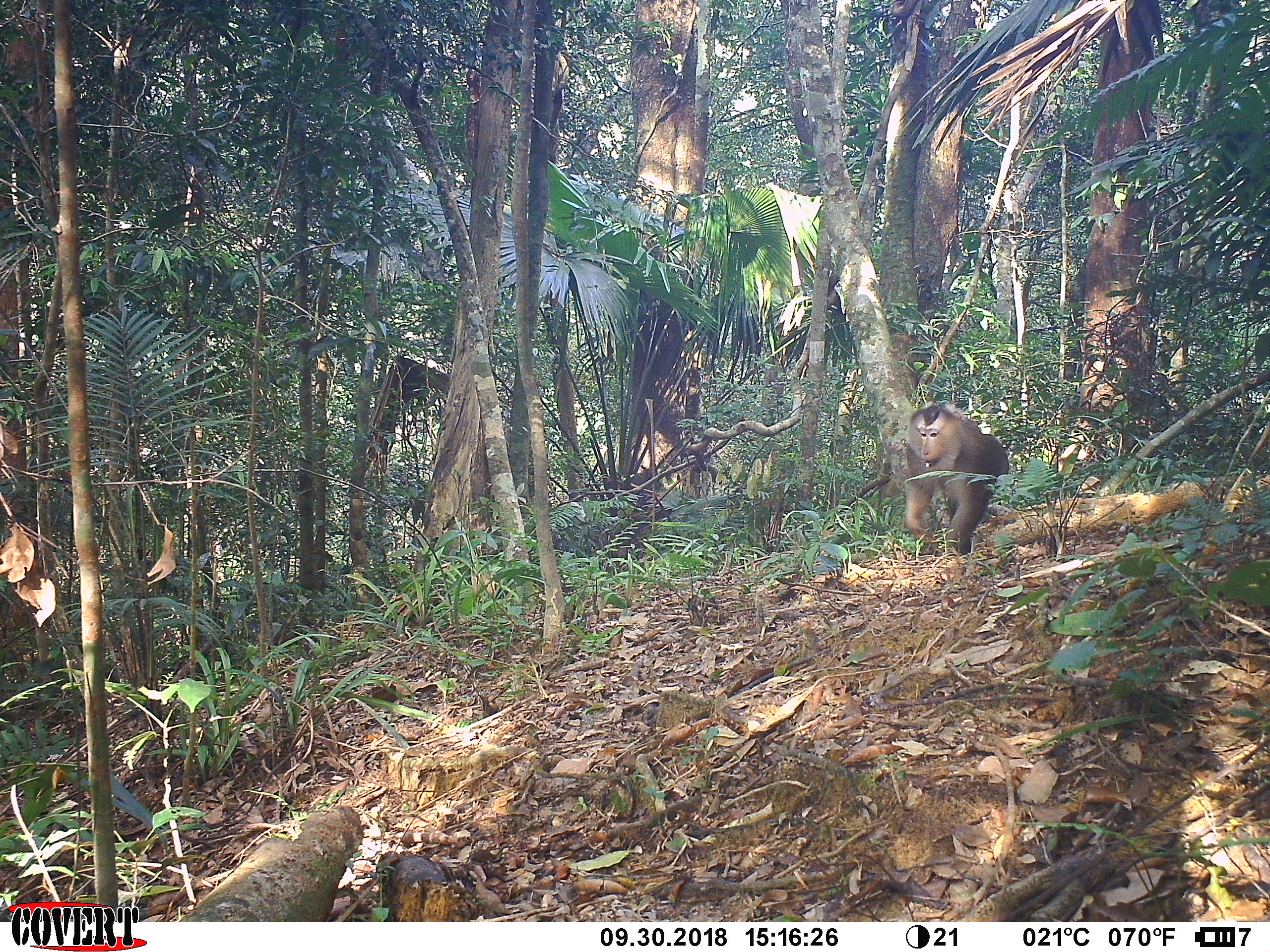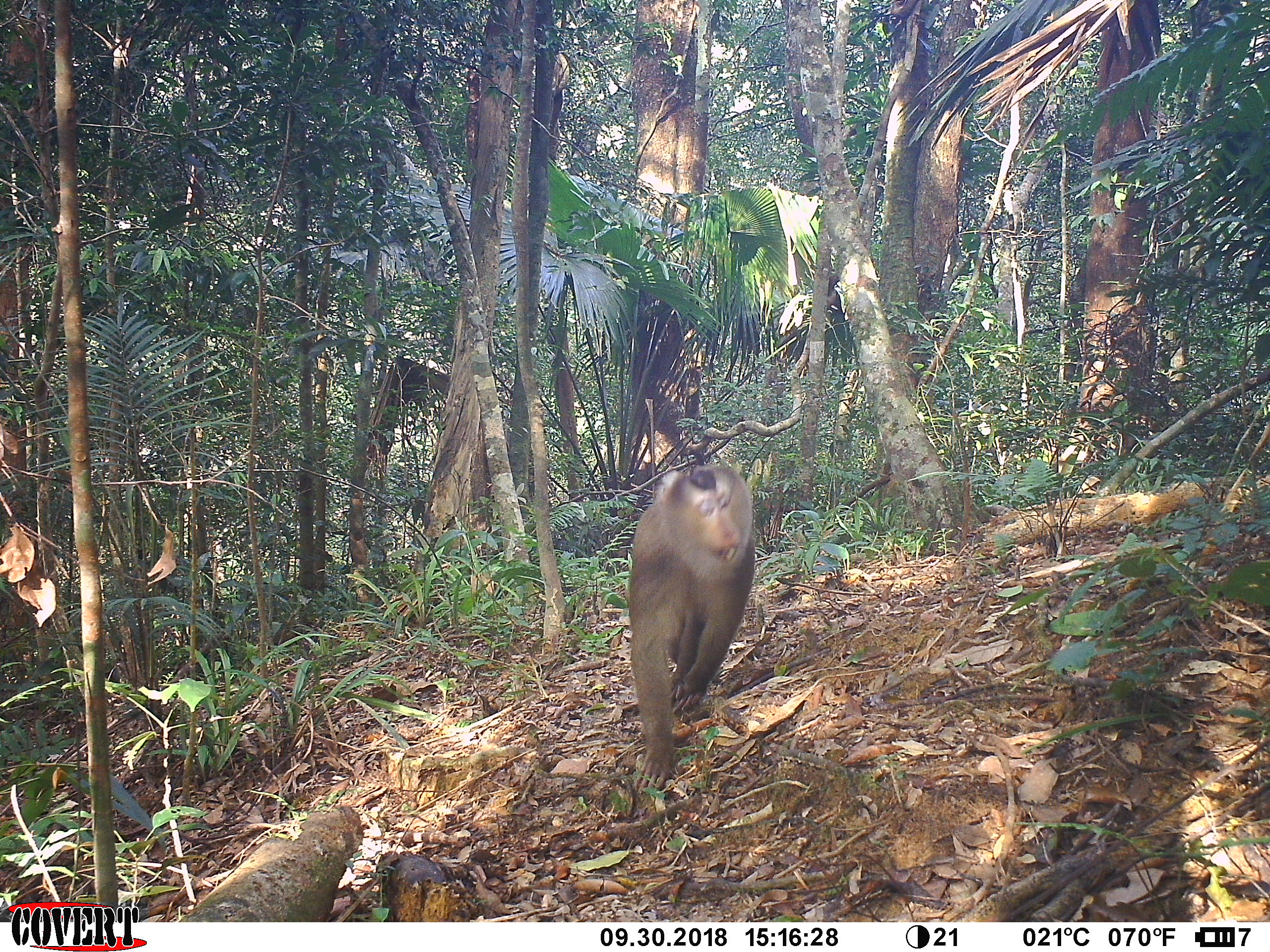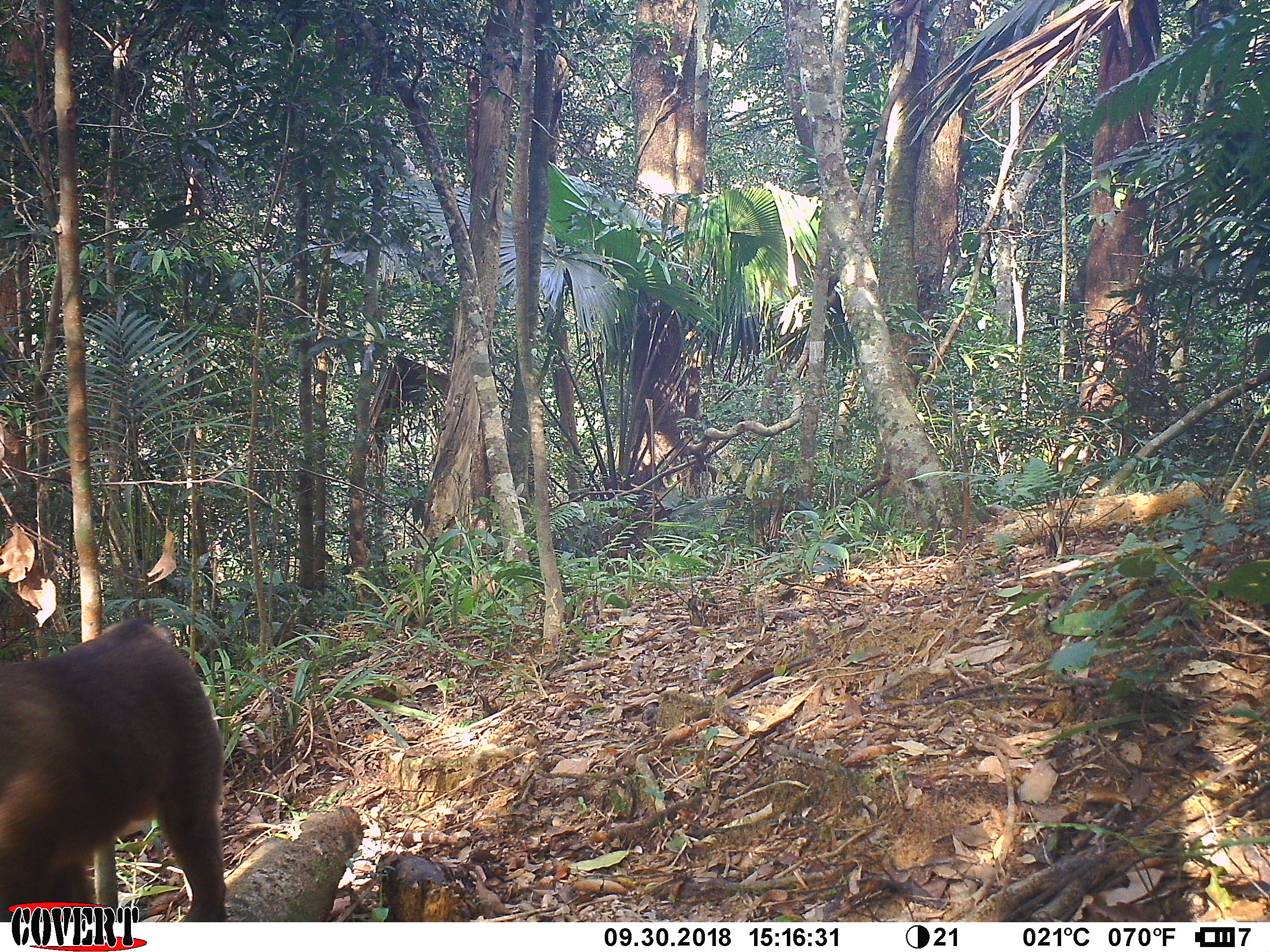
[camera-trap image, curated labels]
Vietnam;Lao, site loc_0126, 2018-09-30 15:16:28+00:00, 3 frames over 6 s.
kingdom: Animalia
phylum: Chordata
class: Mammalia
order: Primates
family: Cercopithecidae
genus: Macaca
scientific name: Macaca nemestrina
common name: pig-tailed macaque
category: pig tailed macaque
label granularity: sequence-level